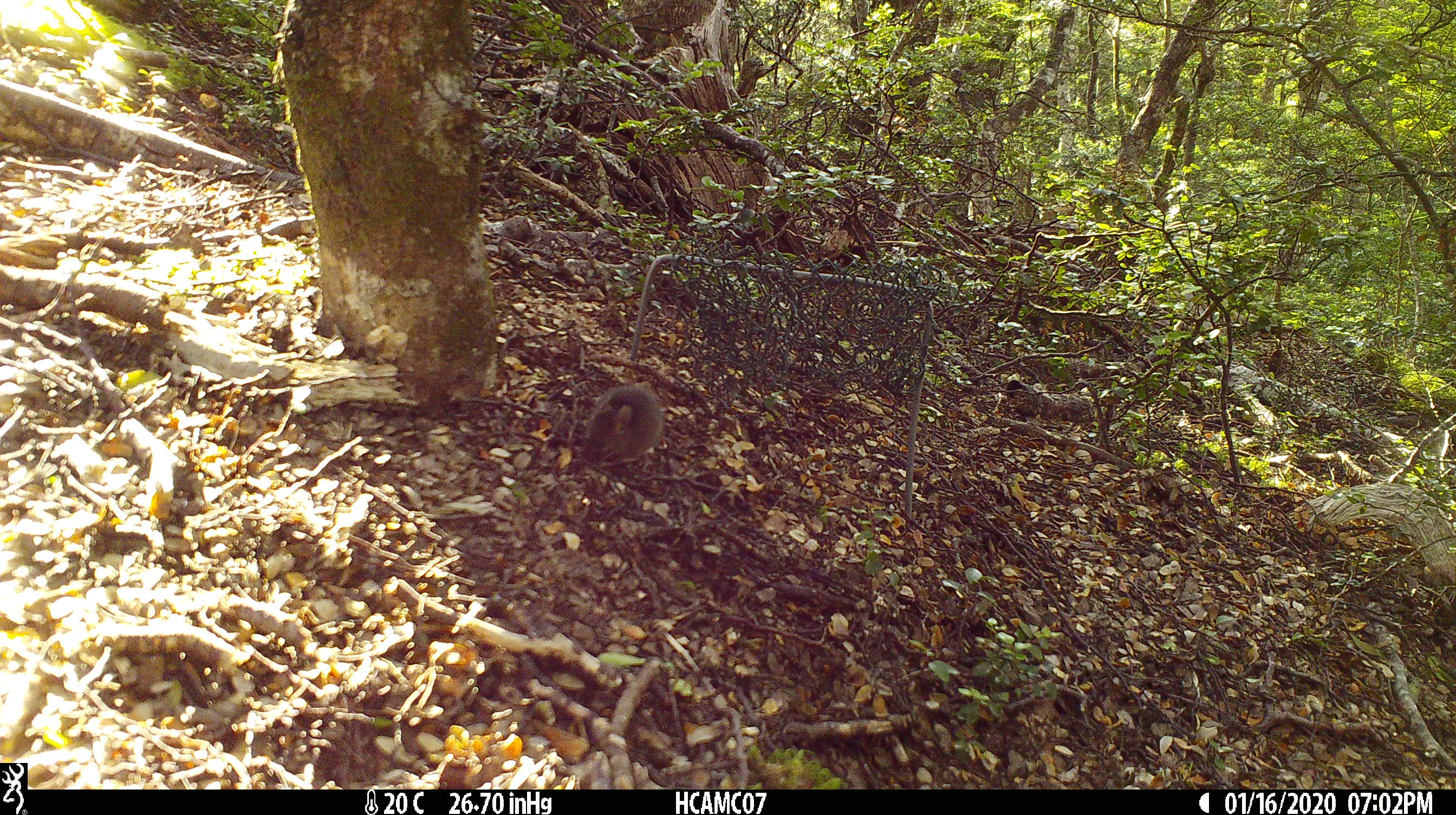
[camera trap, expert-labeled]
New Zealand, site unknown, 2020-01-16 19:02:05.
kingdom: Animalia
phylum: Chordata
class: Mammalia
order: Rodentia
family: Muridae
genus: Mus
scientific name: Mus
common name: mouse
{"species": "mouse (Mus)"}